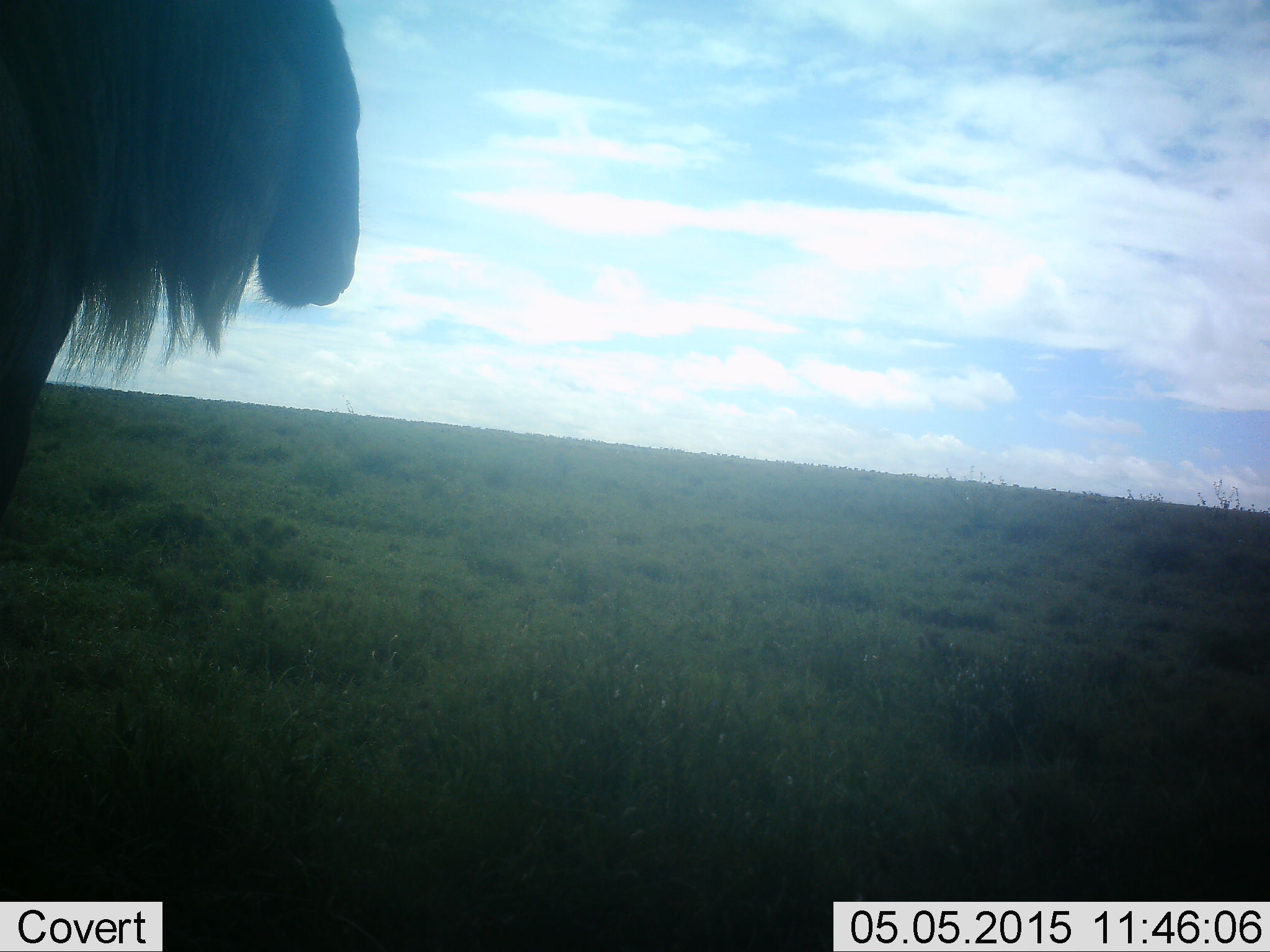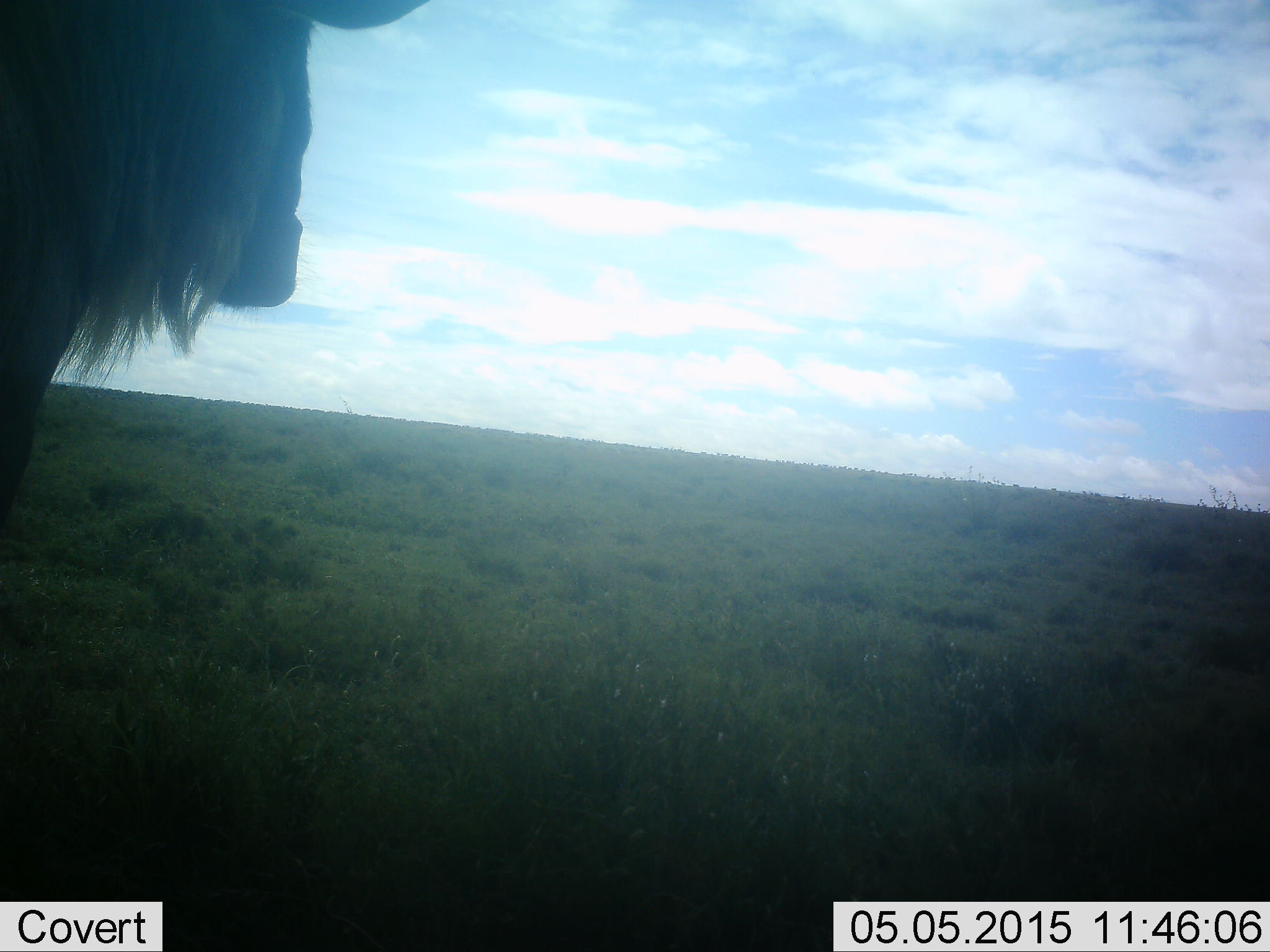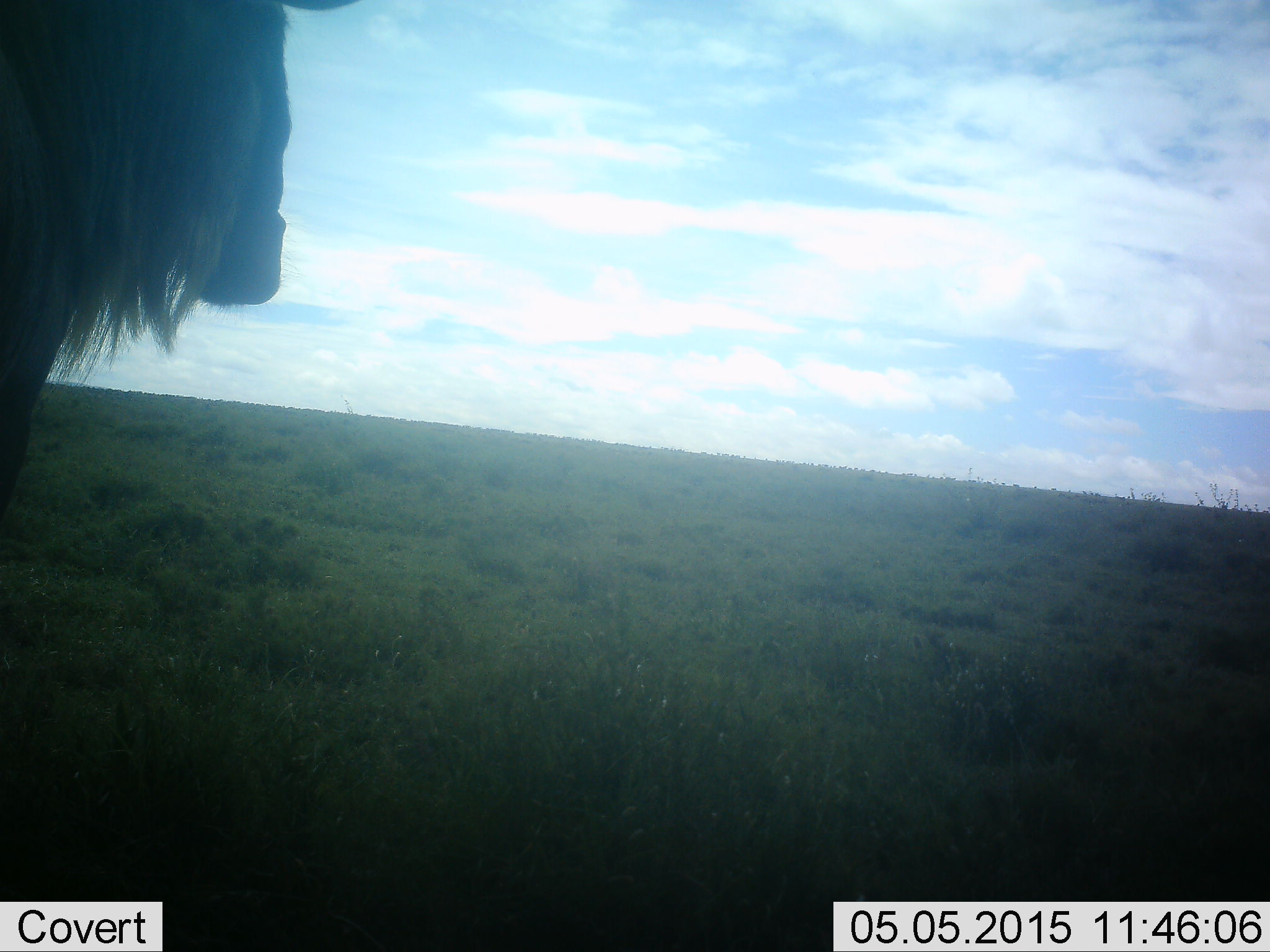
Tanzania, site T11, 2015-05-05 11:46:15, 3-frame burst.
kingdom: Animalia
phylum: Chordata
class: Mammalia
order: Artiodactyla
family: Bovidae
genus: Connochaetes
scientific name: Connochaetes taurinus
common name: blue wildebeest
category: wildebeest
Wildebeest (blue wildebeest) (Connochaetes taurinus), count 1. Behavior (volunteer vote fractions): standing 100%, resting 0%, moving 0%, interacting 0%. Young present (vote fraction): 0%. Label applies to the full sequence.